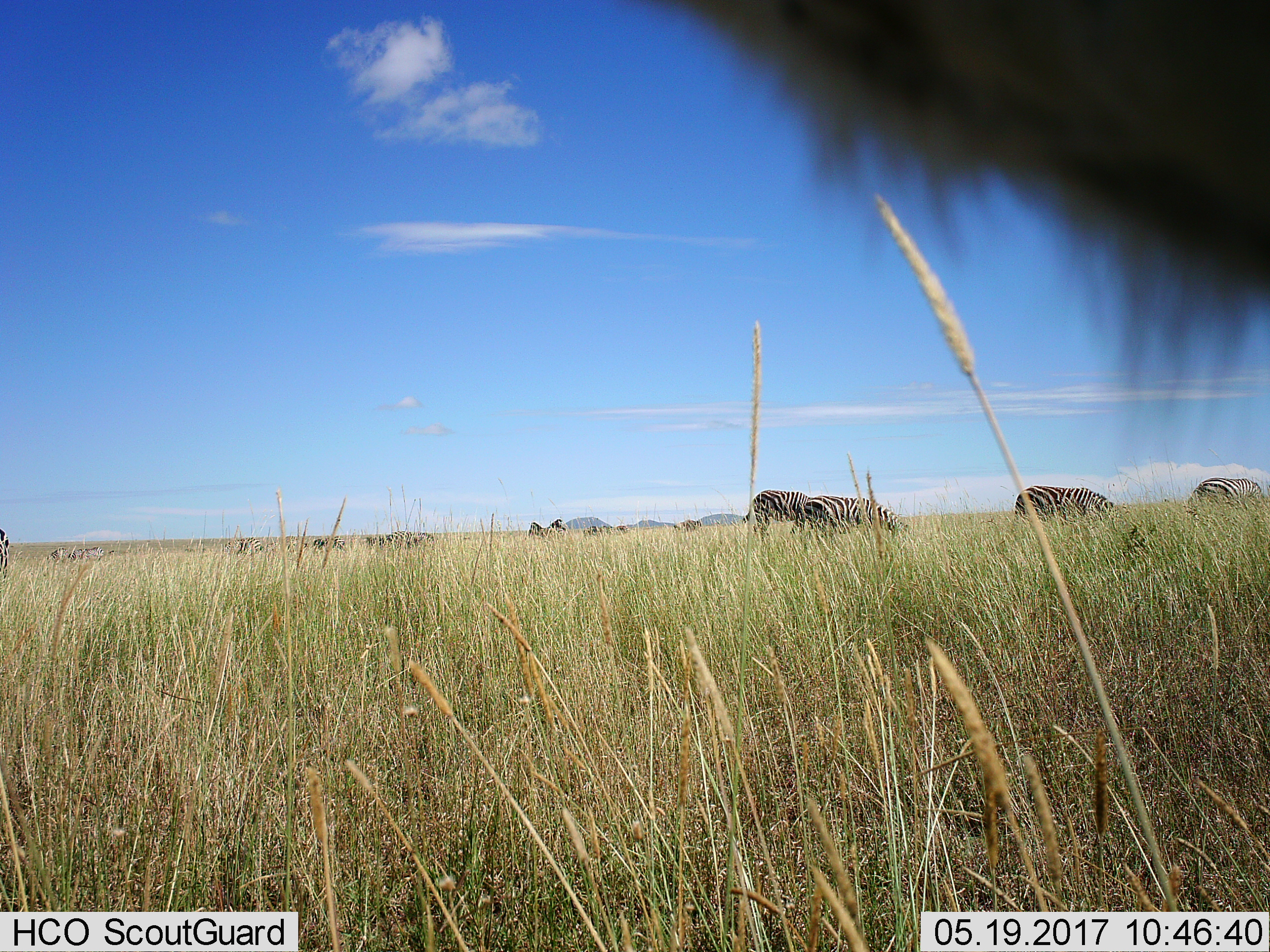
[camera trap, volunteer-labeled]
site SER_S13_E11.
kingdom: Animalia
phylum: Chordata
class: Mammalia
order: Perissodactyla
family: Equidae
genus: Equus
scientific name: Equus quagga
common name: plains zebra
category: zebraplains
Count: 11-50.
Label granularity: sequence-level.